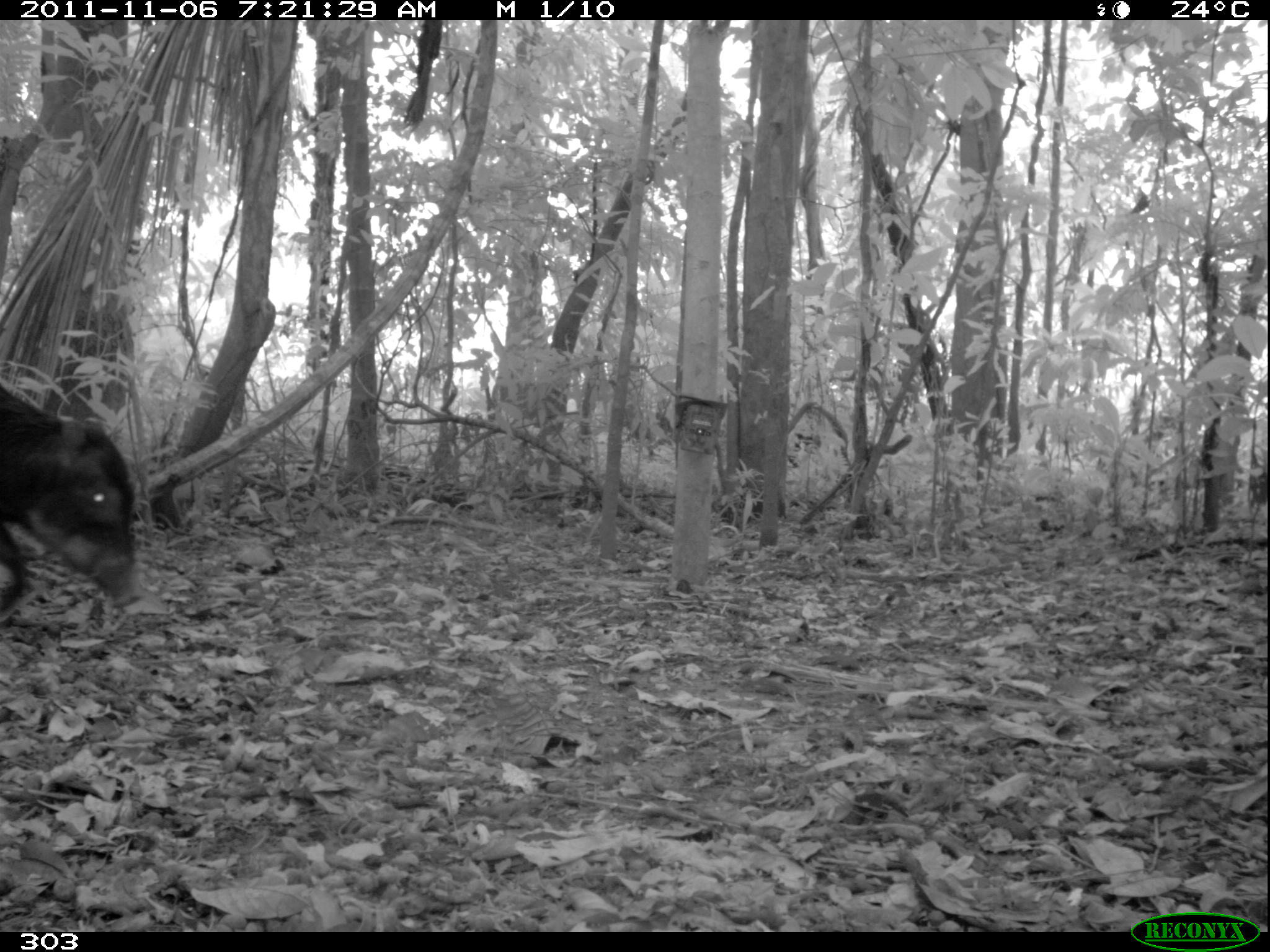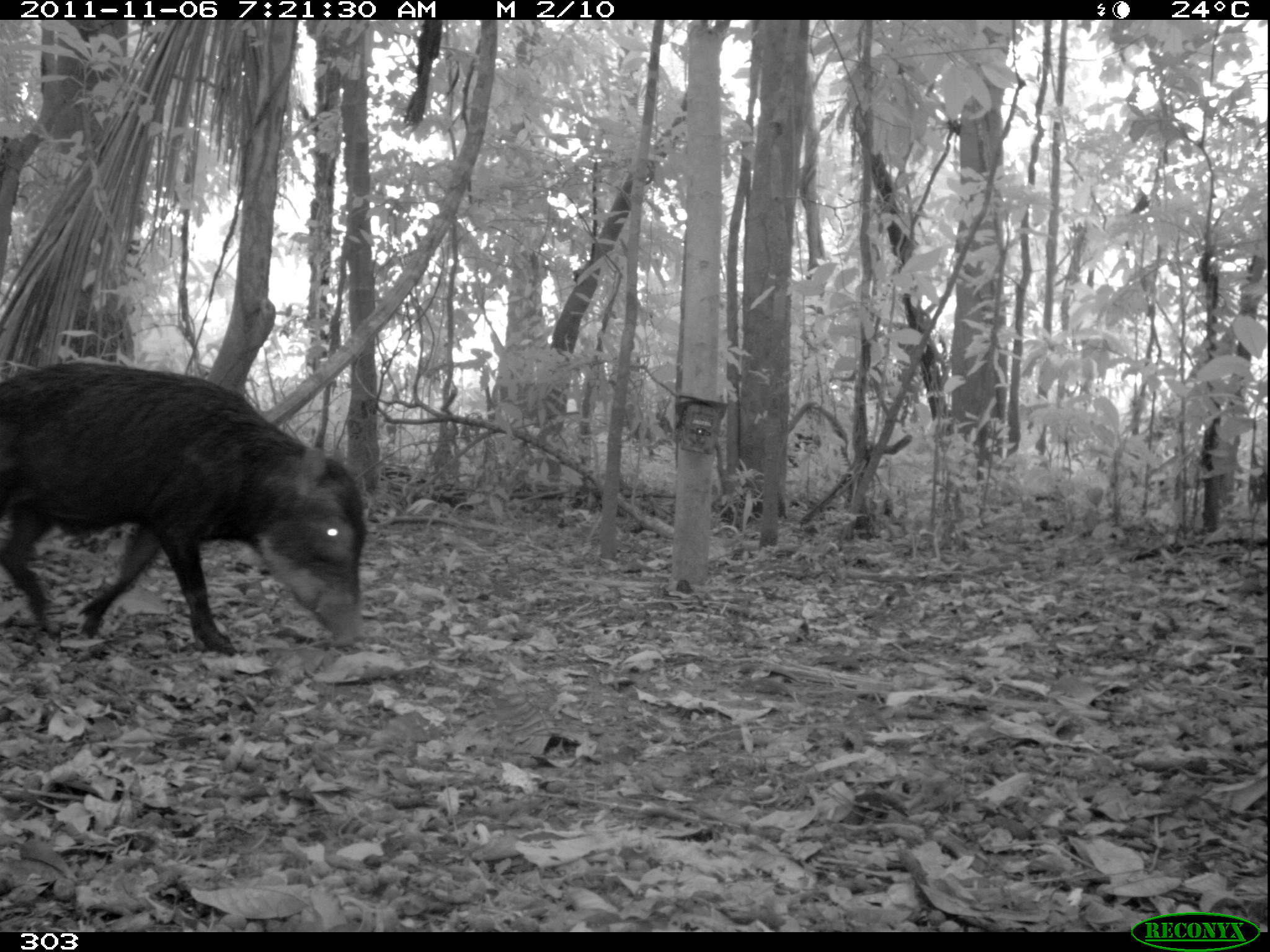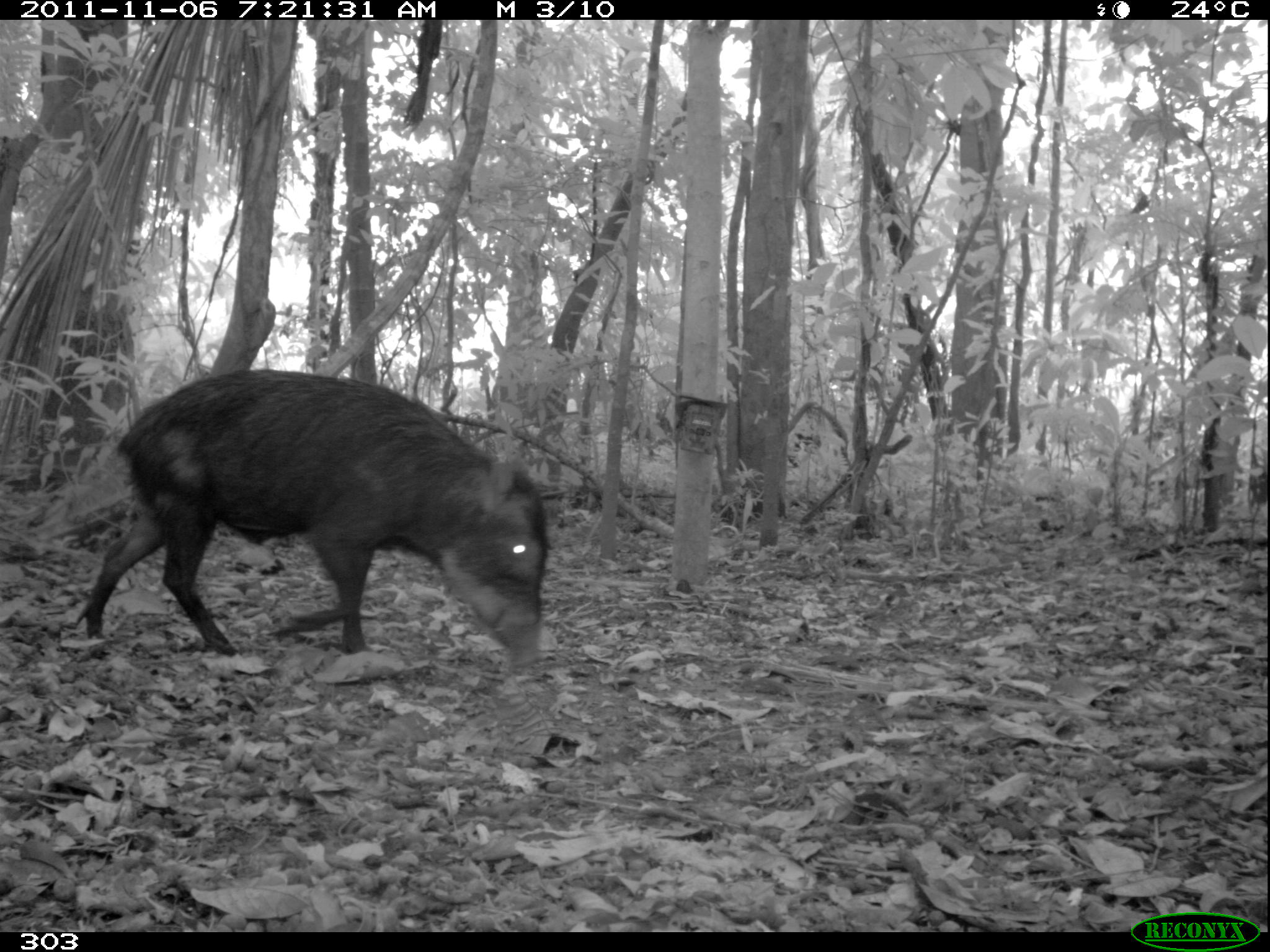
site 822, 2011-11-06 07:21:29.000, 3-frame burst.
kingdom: Animalia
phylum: Chordata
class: Mammalia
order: Artiodactyla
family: Tayassuidae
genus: Tayassu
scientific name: Tayassu pecari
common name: white-lipped peccary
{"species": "Tayassu pecari (white-lipped peccary)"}